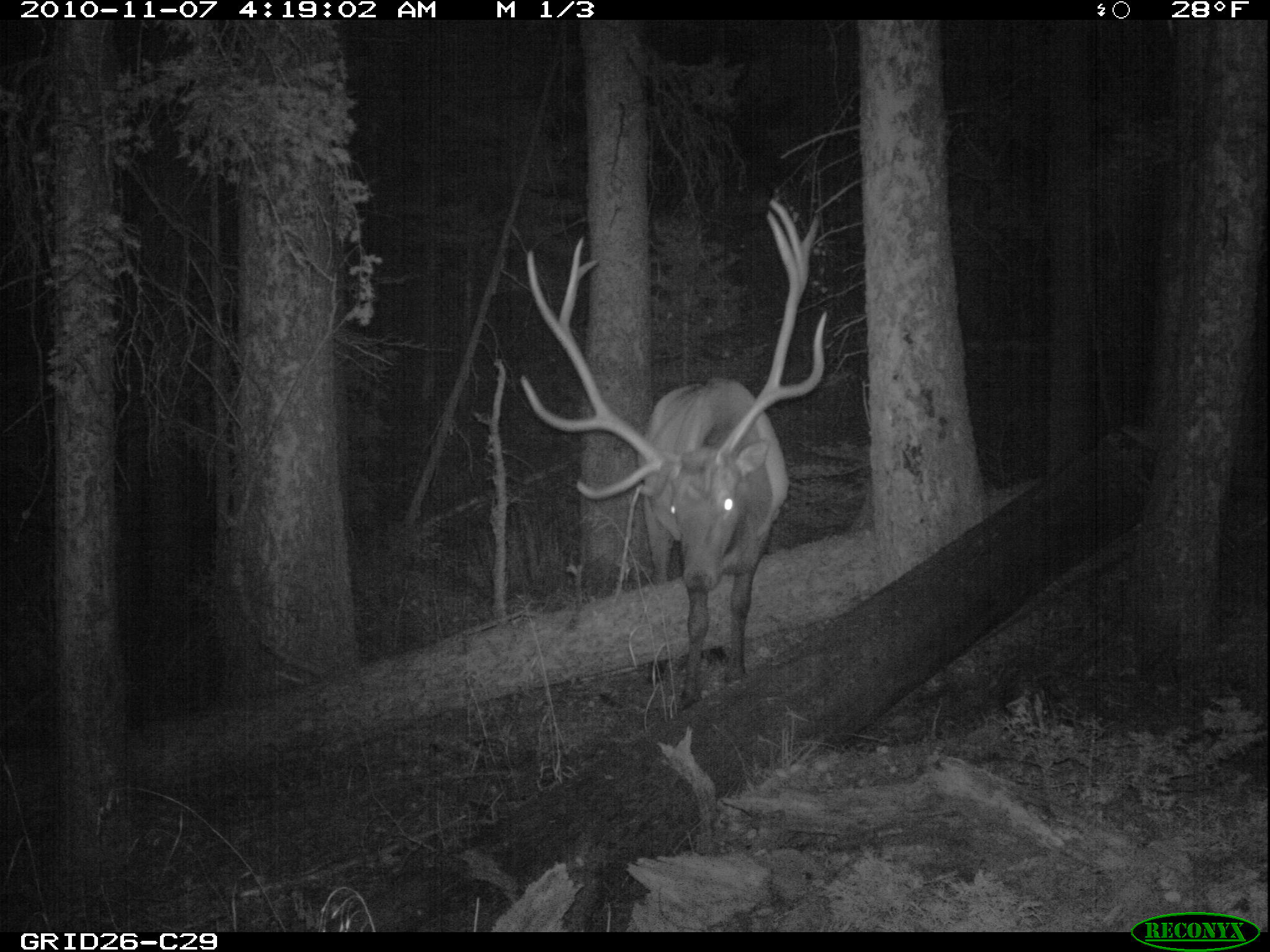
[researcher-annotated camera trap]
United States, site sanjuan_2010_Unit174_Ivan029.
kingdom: Animalia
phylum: Chordata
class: Mammalia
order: Artiodactyla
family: Cervidae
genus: Cervus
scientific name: Cervus elaphus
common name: red deer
Cervus elaphus (red deer).